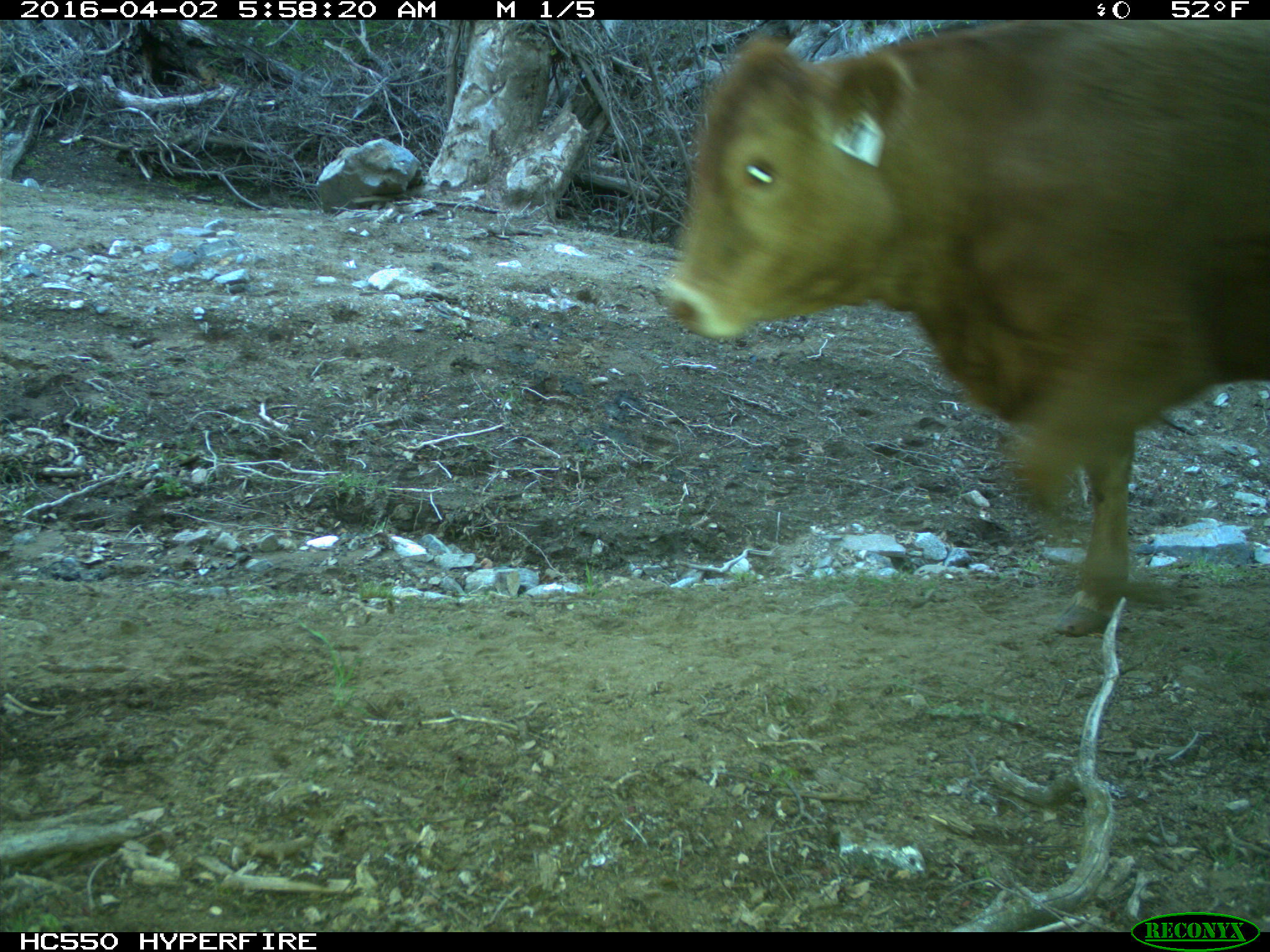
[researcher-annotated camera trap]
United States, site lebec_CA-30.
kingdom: Animalia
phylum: Chordata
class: Mammalia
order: Artiodactyla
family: Bovidae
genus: Bos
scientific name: Bos taurus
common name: domestic cow